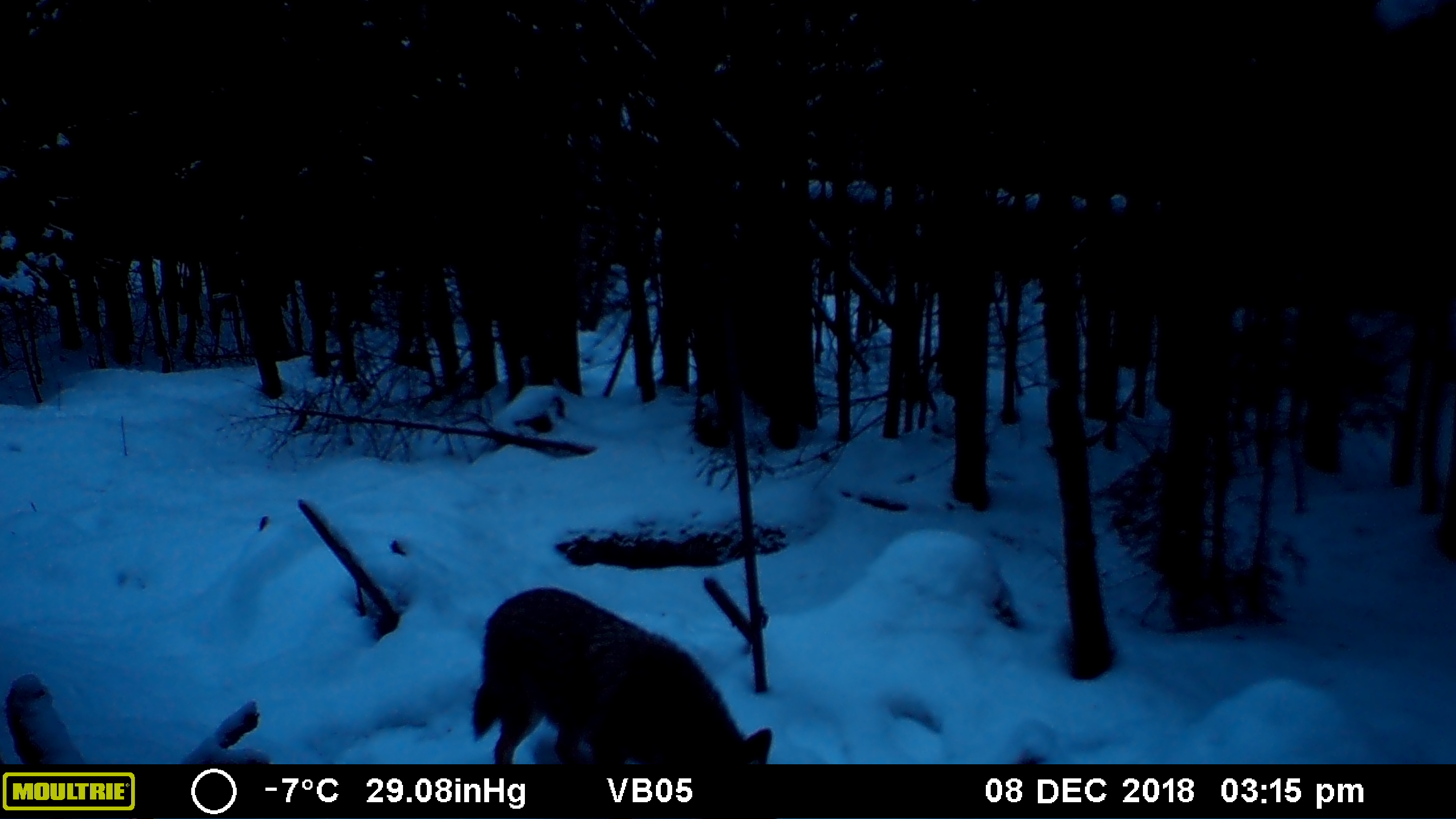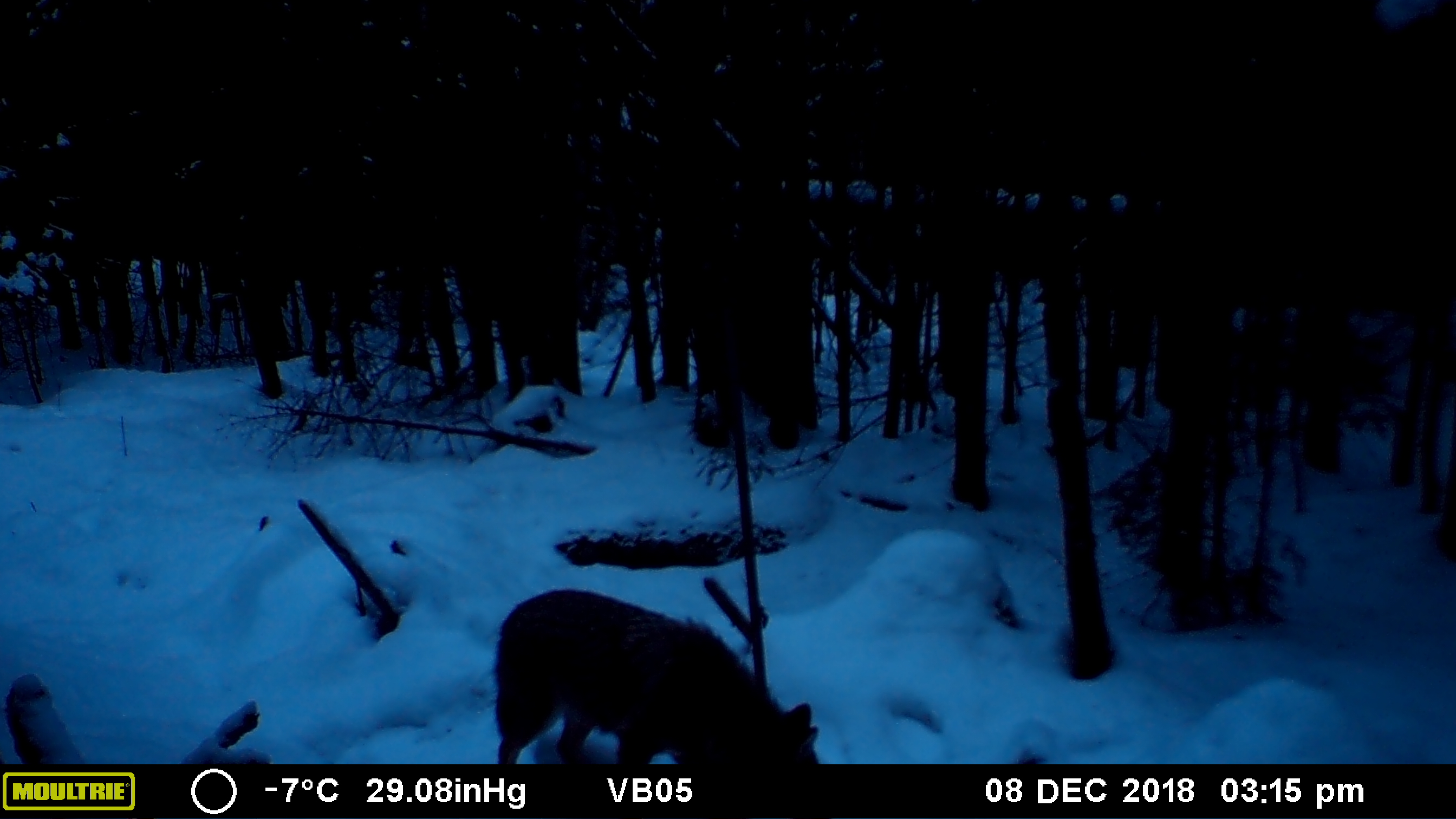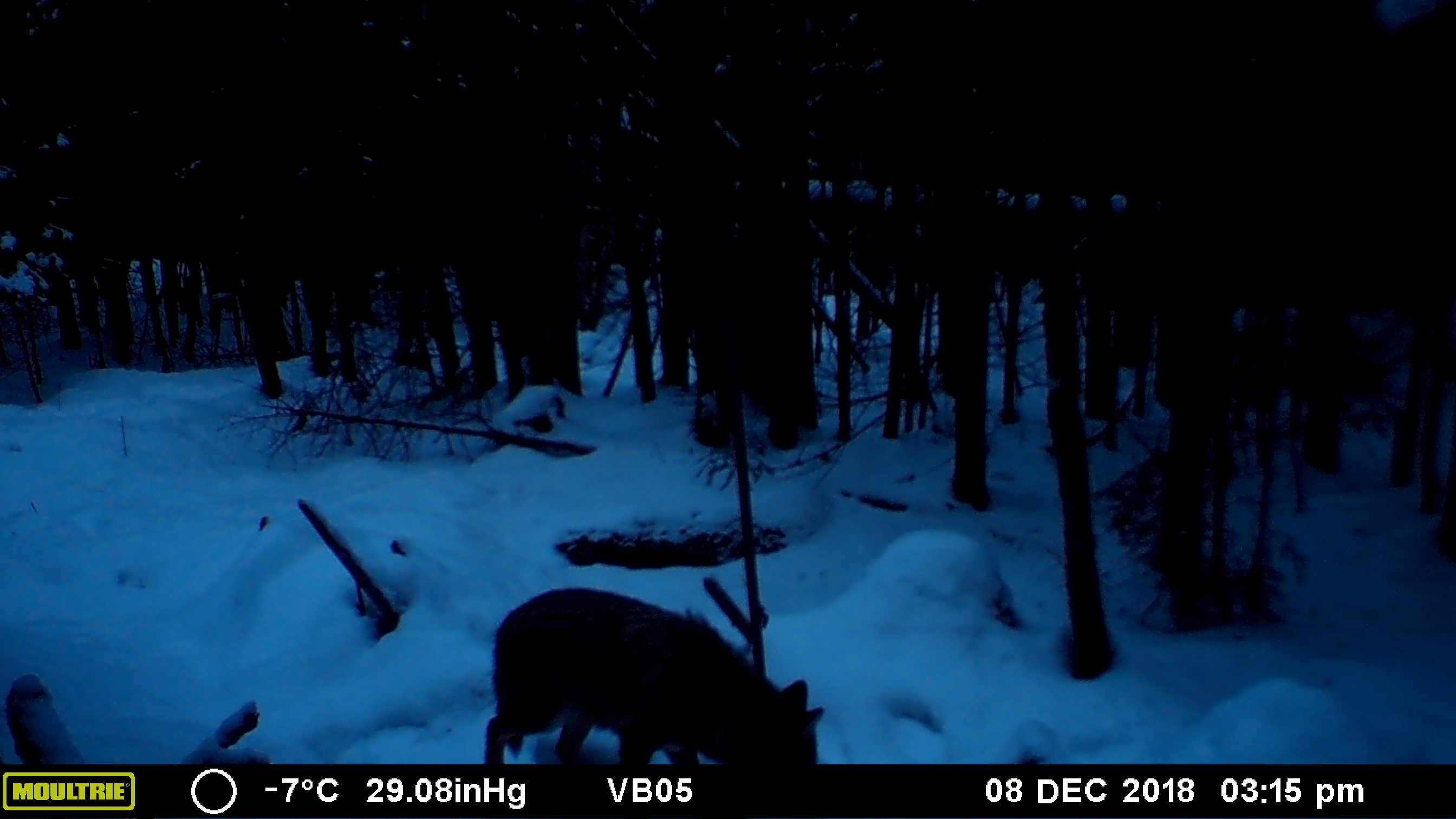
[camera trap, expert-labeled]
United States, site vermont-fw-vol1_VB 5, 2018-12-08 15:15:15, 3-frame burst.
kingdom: Animalia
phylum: Chordata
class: Mammalia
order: Carnivora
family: Canidae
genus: Canis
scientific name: Canis latrans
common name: coyote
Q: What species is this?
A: Coyote (Canis latrans).